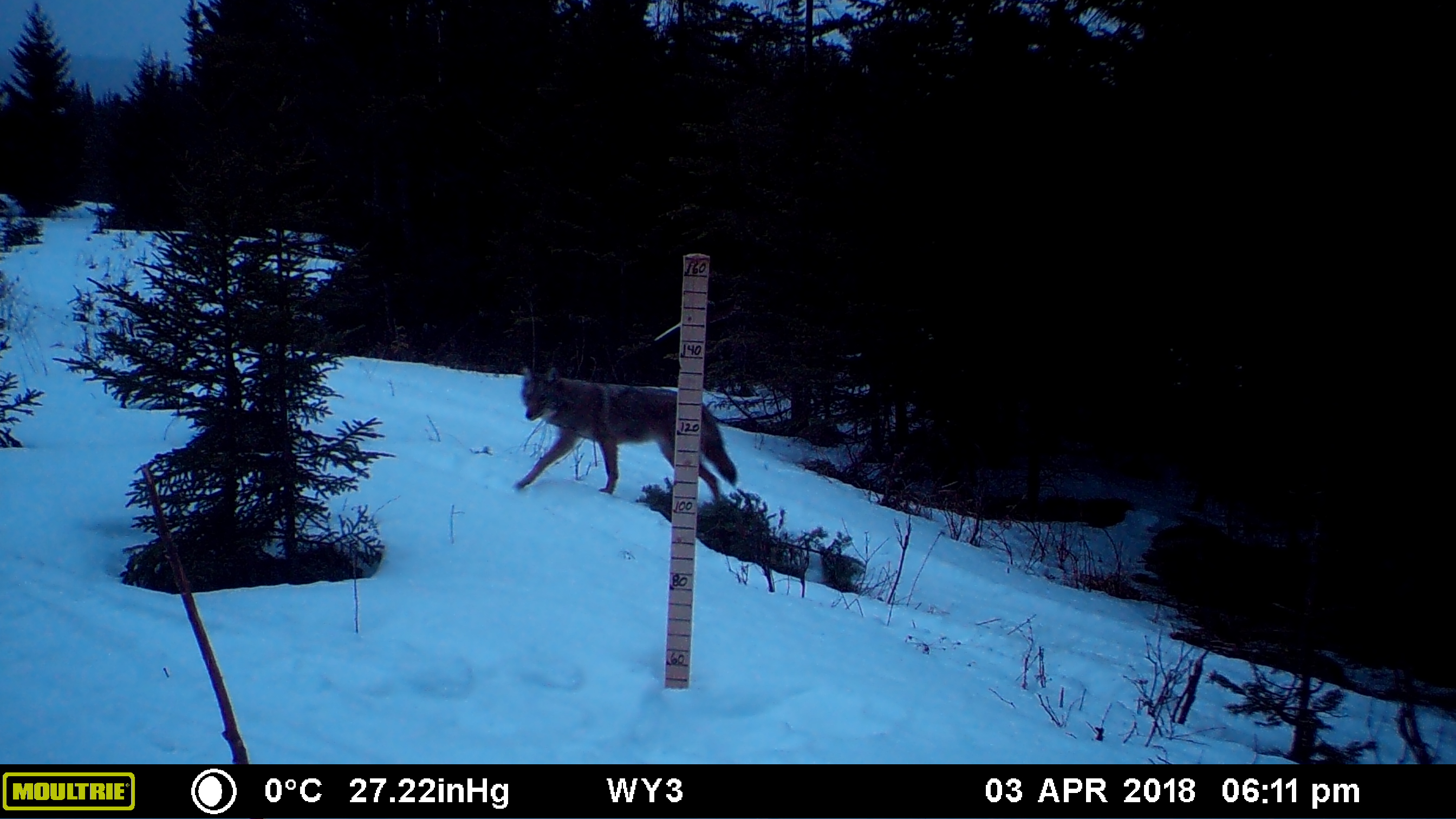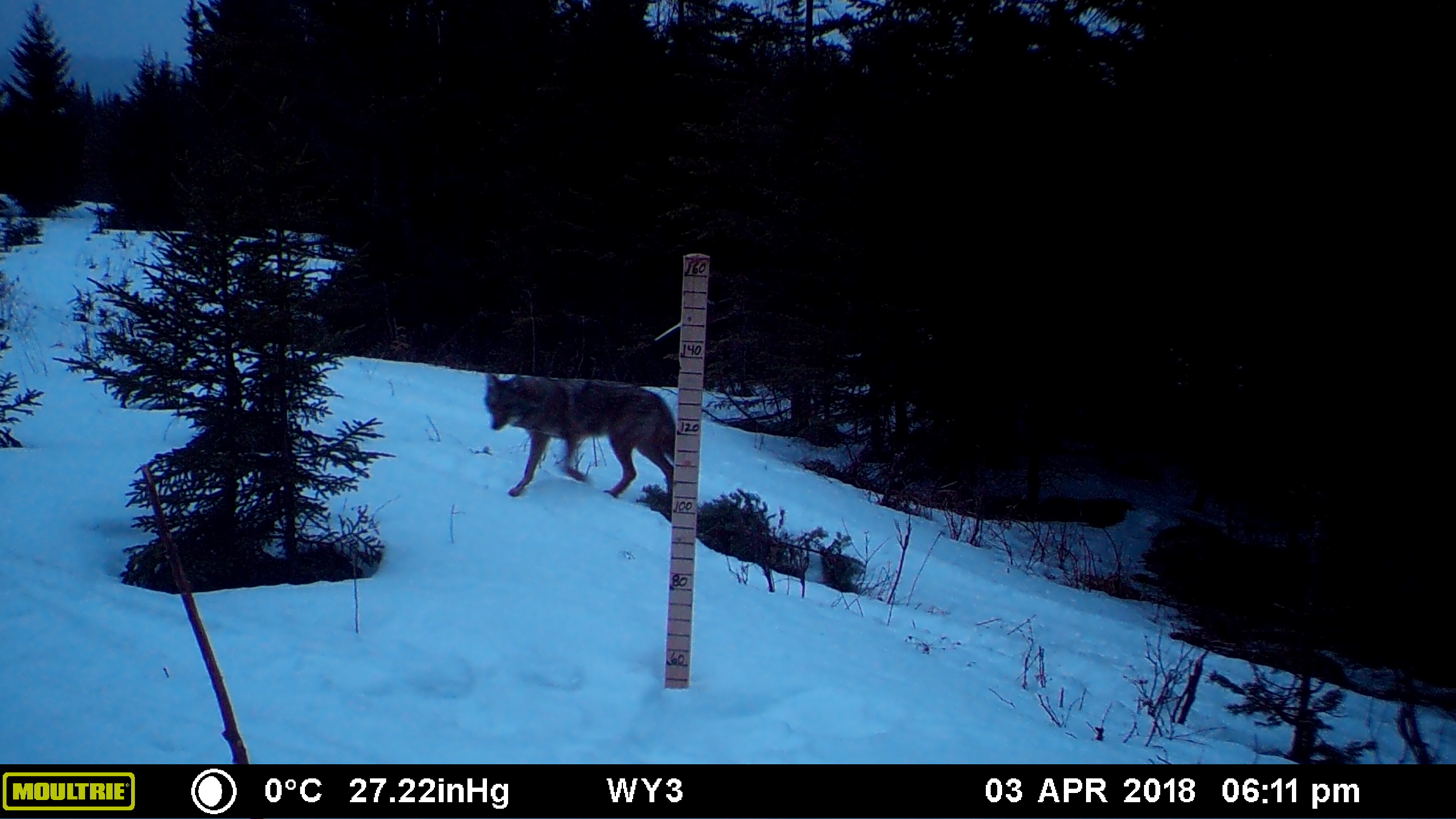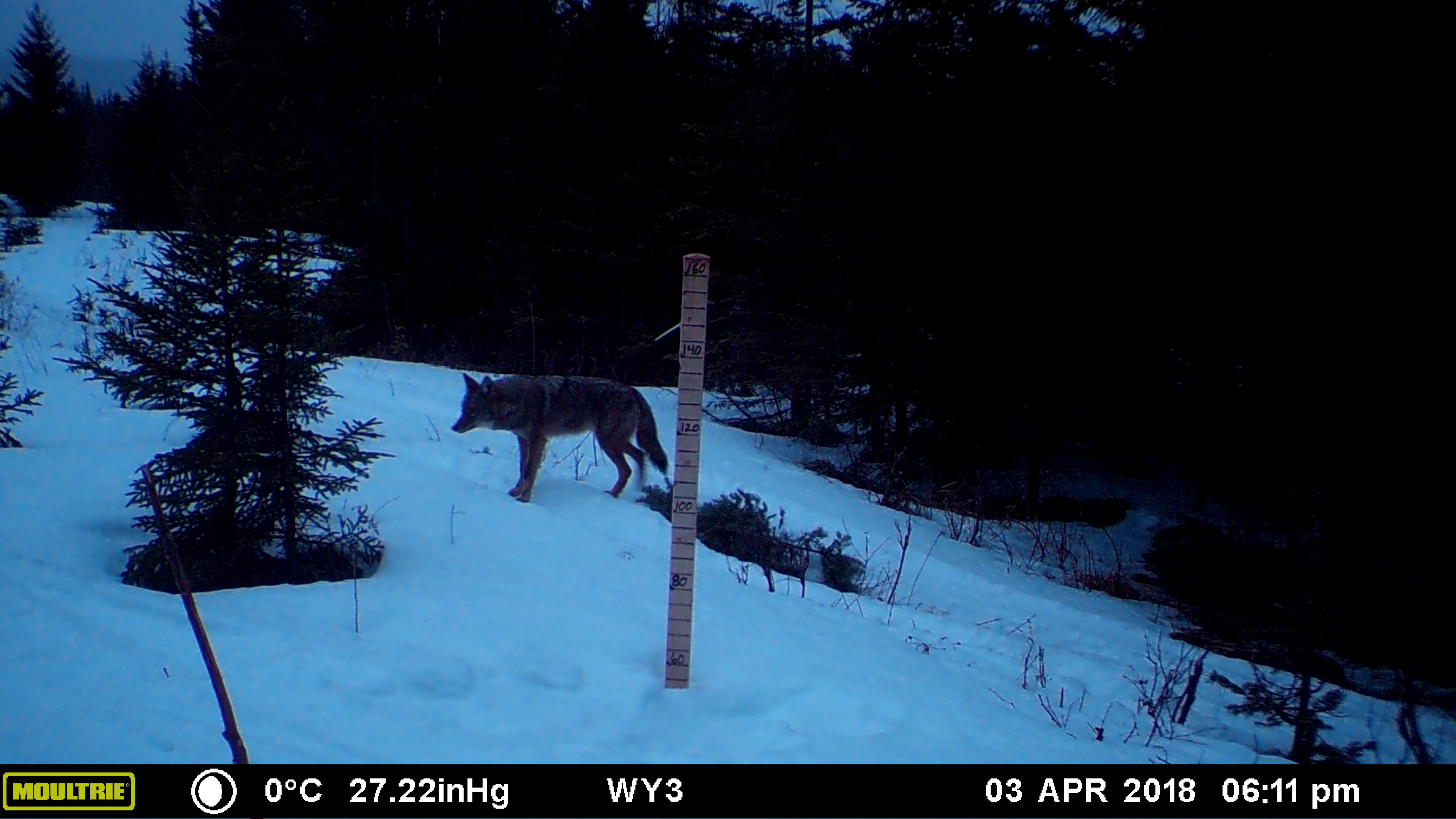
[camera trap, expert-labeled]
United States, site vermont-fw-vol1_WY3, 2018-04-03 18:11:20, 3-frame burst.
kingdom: Animalia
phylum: Chordata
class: Mammalia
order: Carnivora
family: Canidae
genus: Canis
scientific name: Canis latrans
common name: coyote